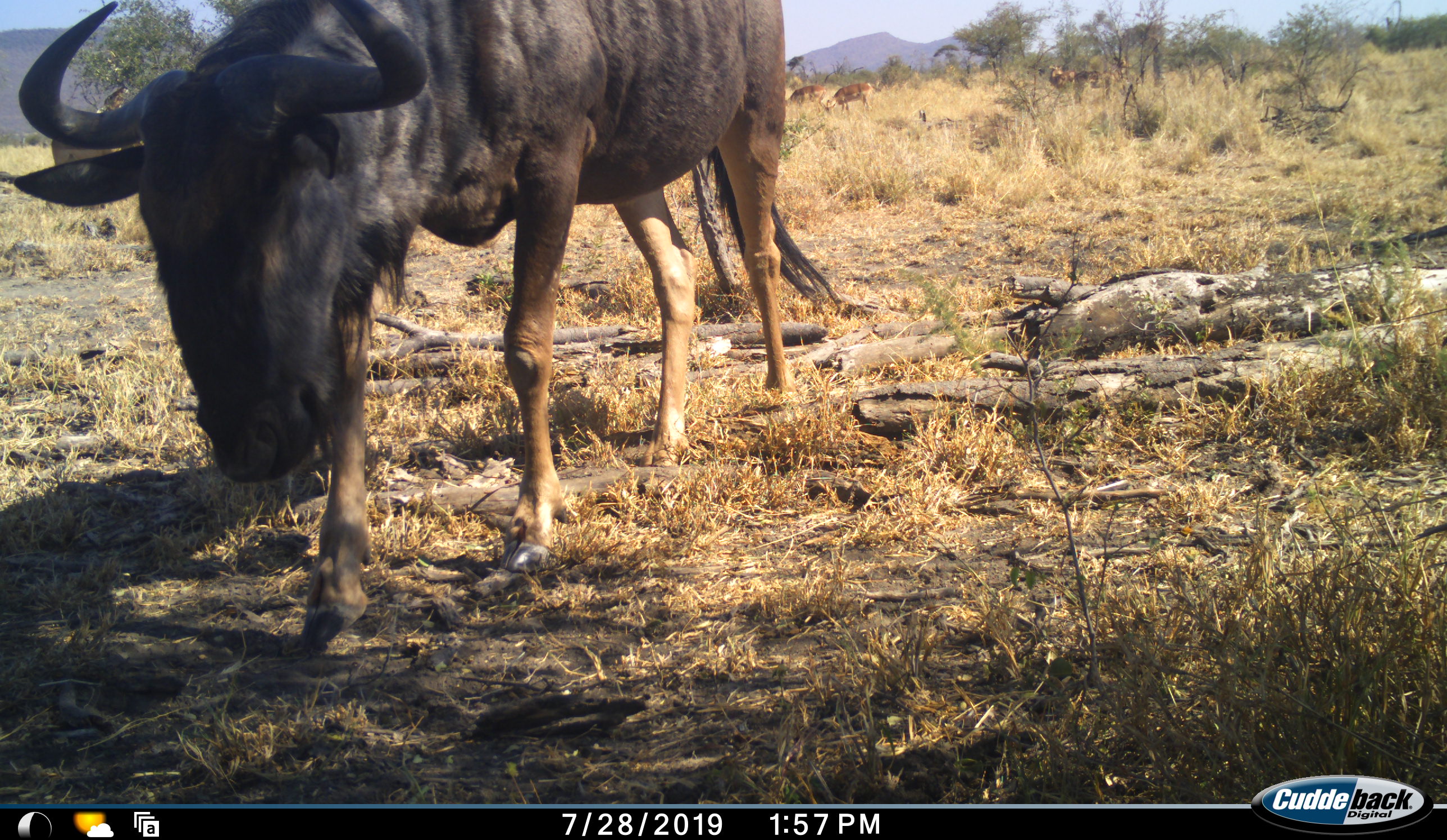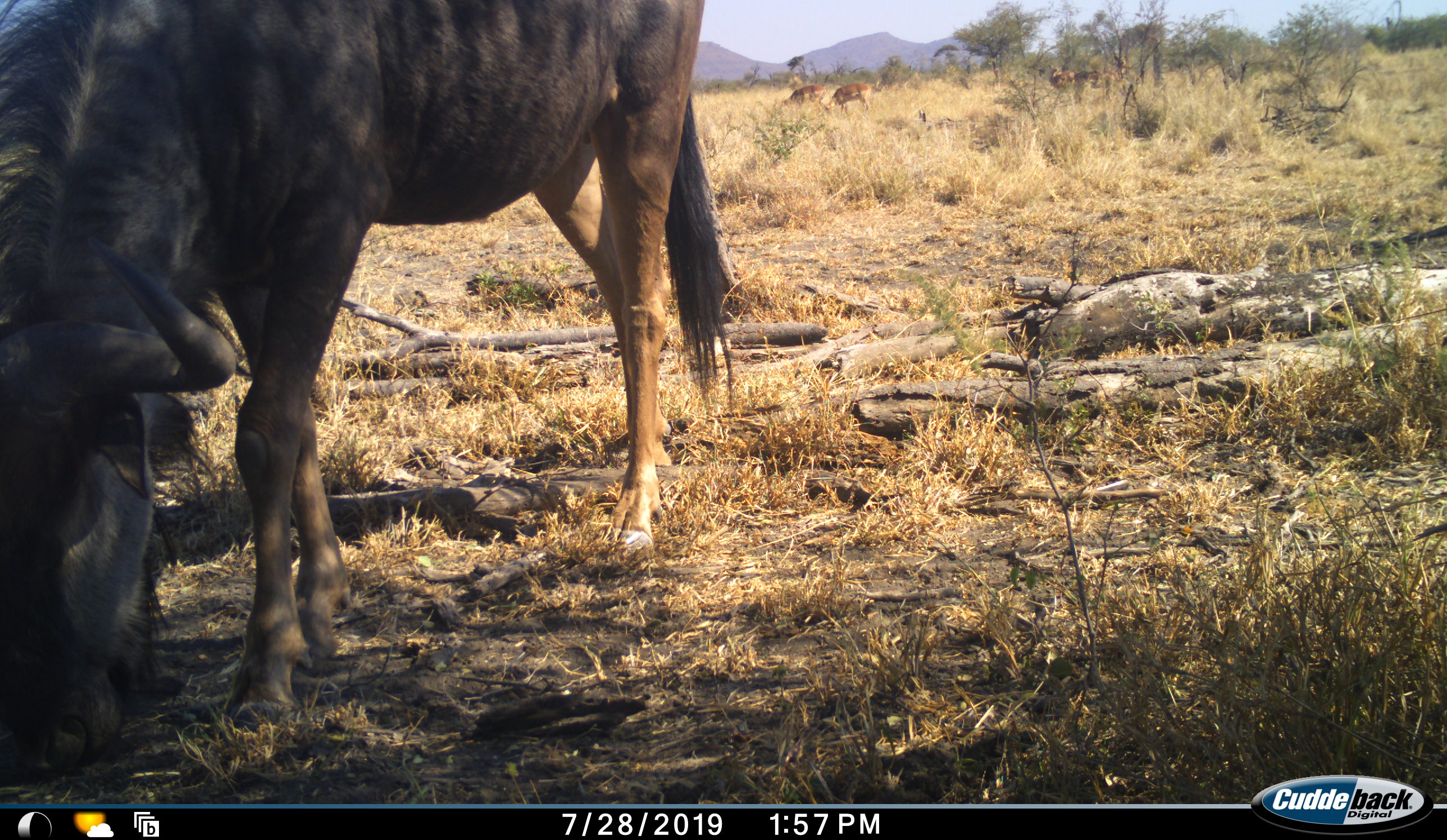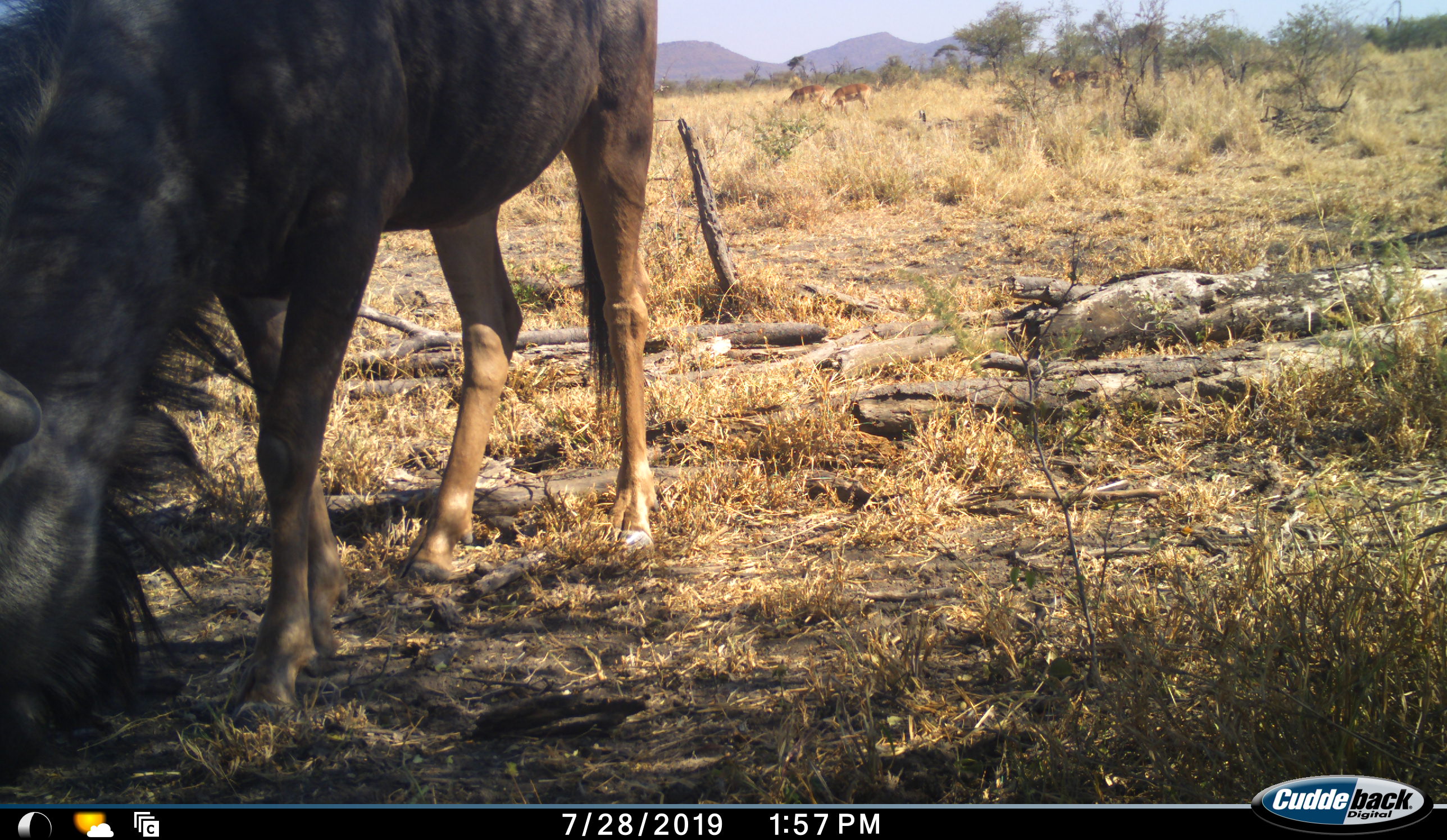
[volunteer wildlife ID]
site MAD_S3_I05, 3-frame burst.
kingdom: Animalia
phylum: Chordata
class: Mammalia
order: Artiodactyla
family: Bovidae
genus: Connochaetes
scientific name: Connochaetes taurinus taurinus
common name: blue wildebeest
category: wildebeestblue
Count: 1.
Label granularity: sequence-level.